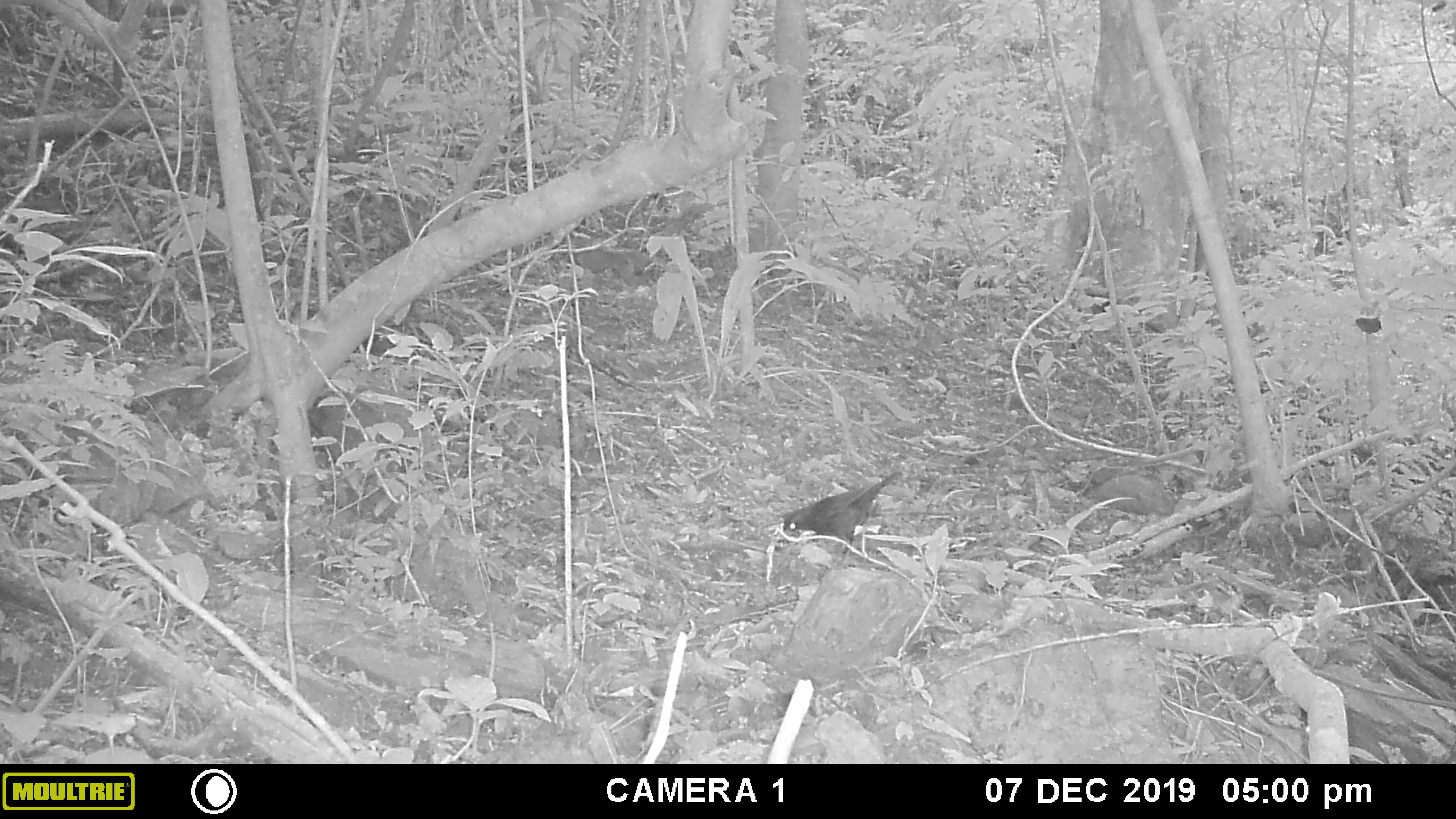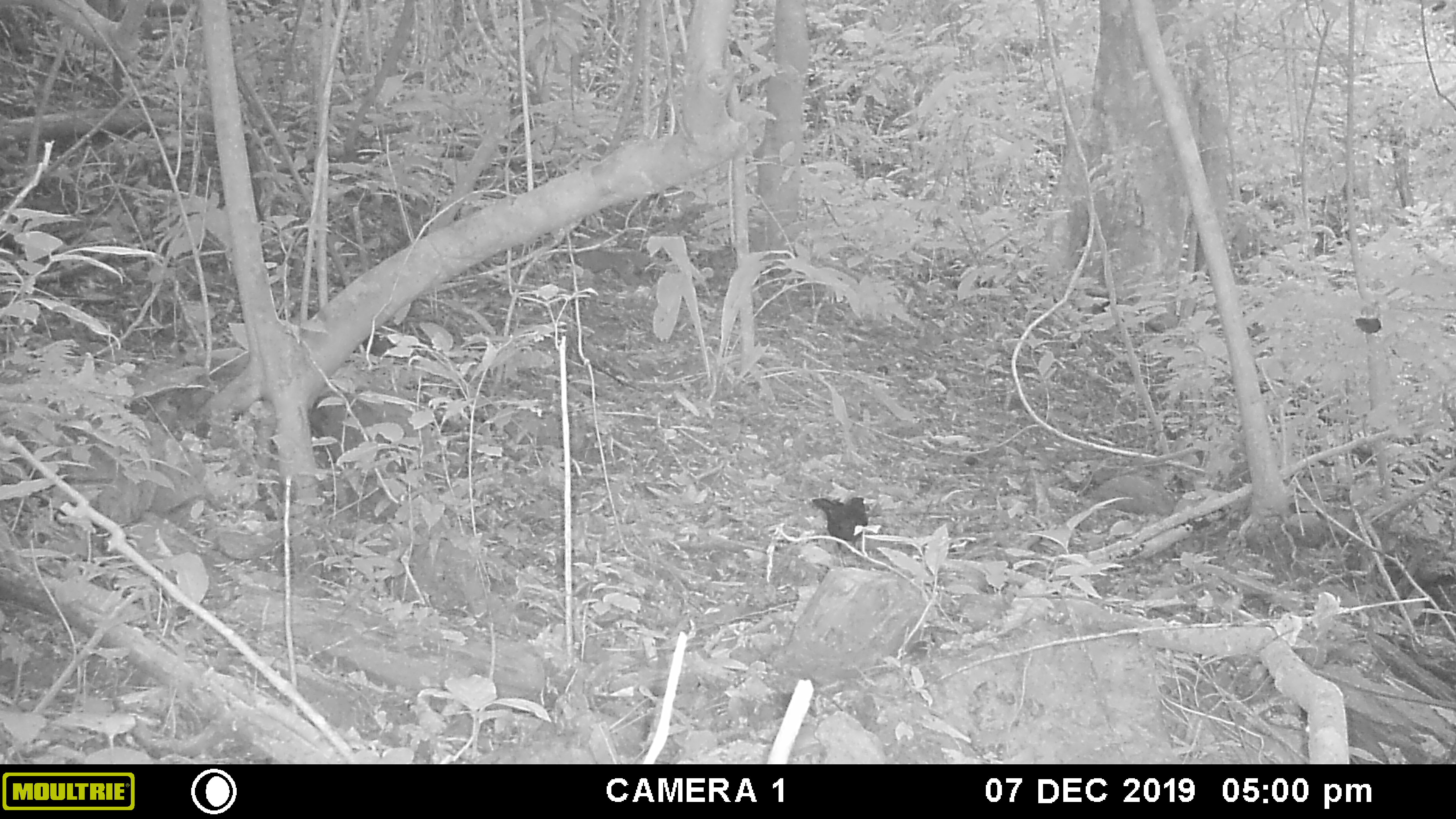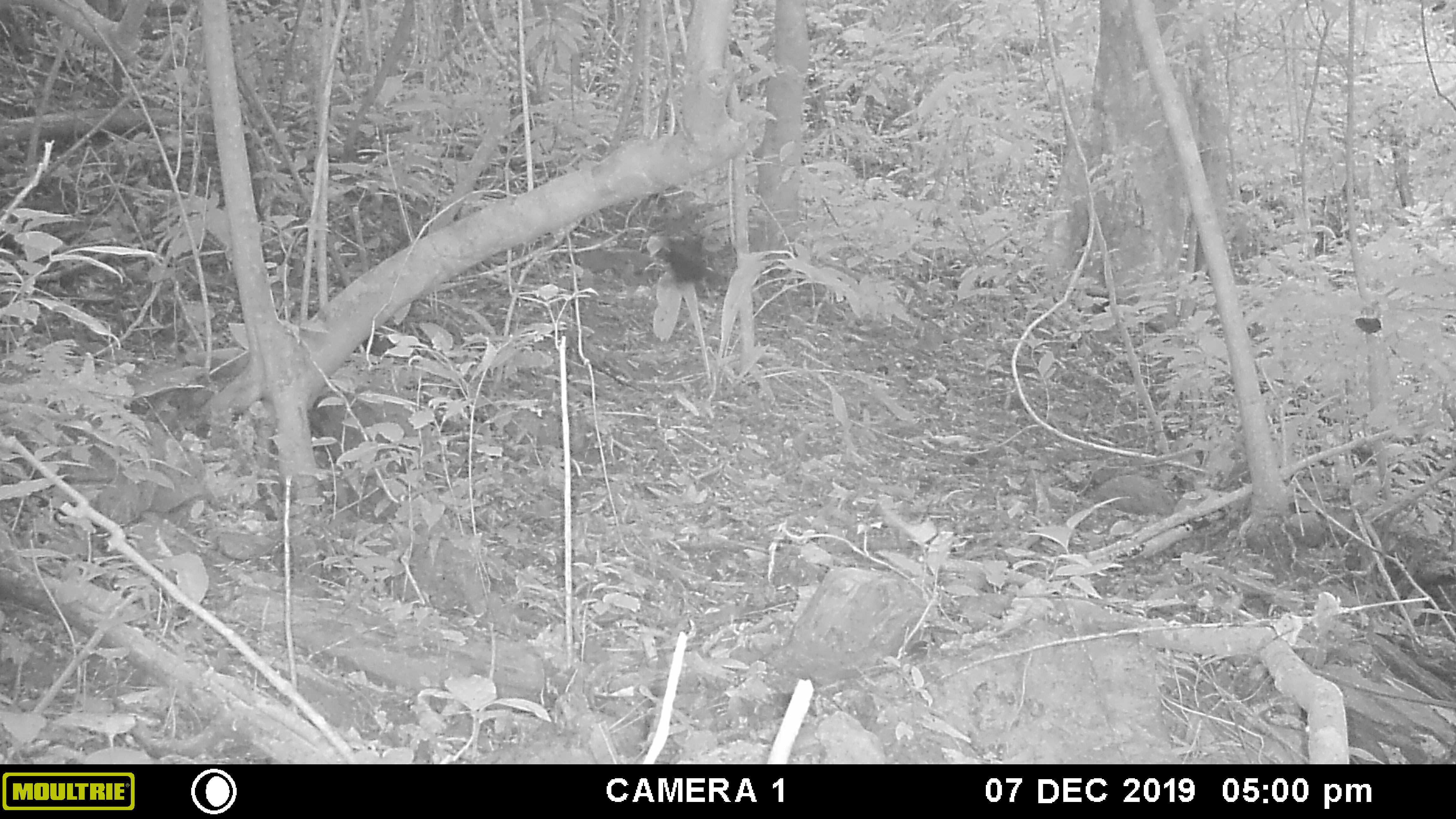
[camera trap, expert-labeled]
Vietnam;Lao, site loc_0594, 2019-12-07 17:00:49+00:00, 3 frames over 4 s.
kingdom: Animalia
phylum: Chordata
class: Aves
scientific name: Aves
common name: bird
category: unidentified bird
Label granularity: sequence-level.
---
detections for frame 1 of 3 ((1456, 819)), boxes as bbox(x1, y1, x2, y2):
unidentified bird: bbox(781, 470, 902, 554)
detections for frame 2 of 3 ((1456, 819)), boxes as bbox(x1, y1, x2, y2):
unidentified bird: bbox(810, 495, 869, 551)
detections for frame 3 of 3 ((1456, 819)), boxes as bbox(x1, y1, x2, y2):
unidentified bird: bbox(656, 233, 708, 282)